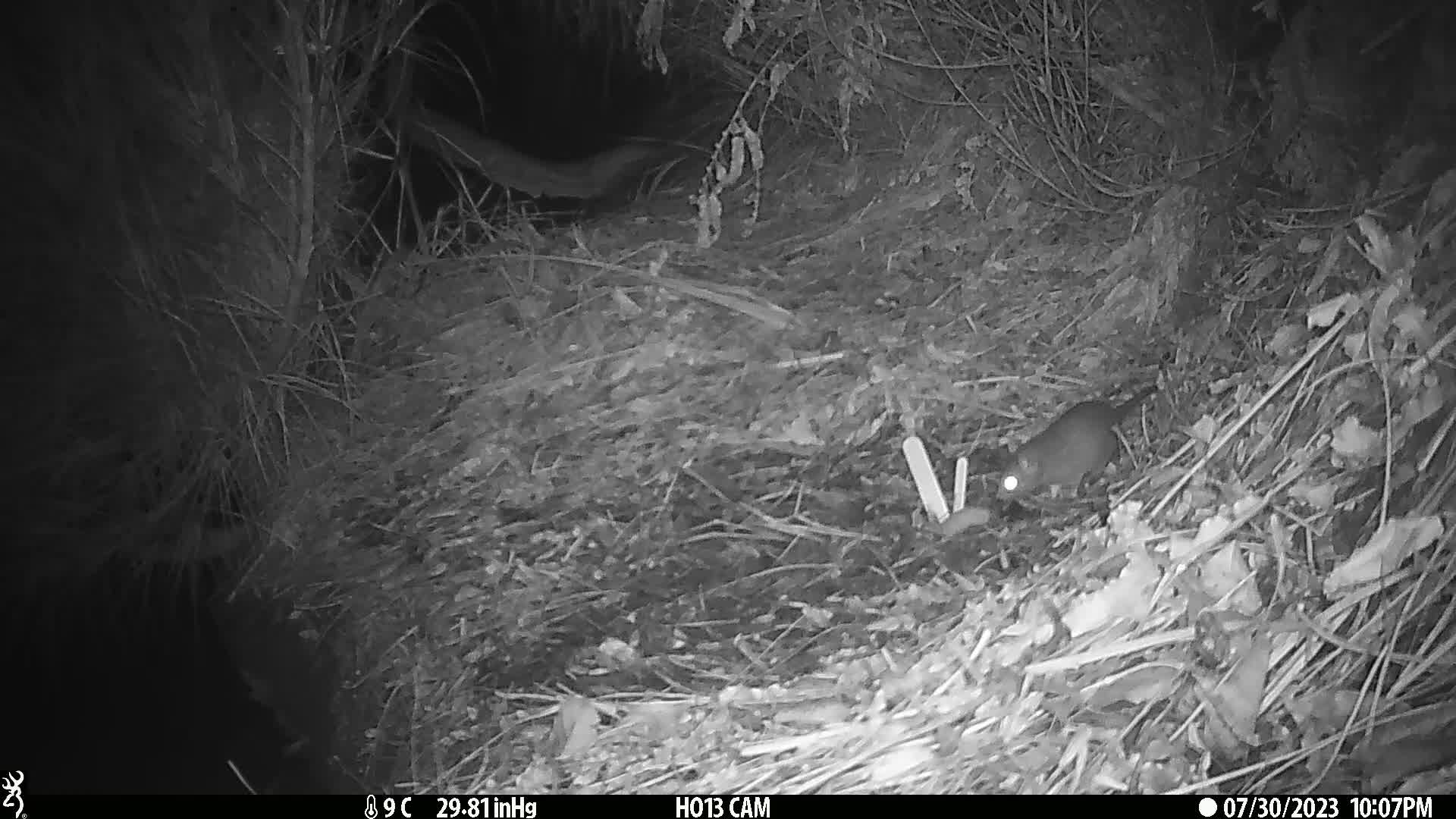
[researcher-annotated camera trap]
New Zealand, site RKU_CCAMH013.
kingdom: Animalia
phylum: Chordata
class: Mammalia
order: Rodentia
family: Muridae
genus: Rattus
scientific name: Rattus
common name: rat